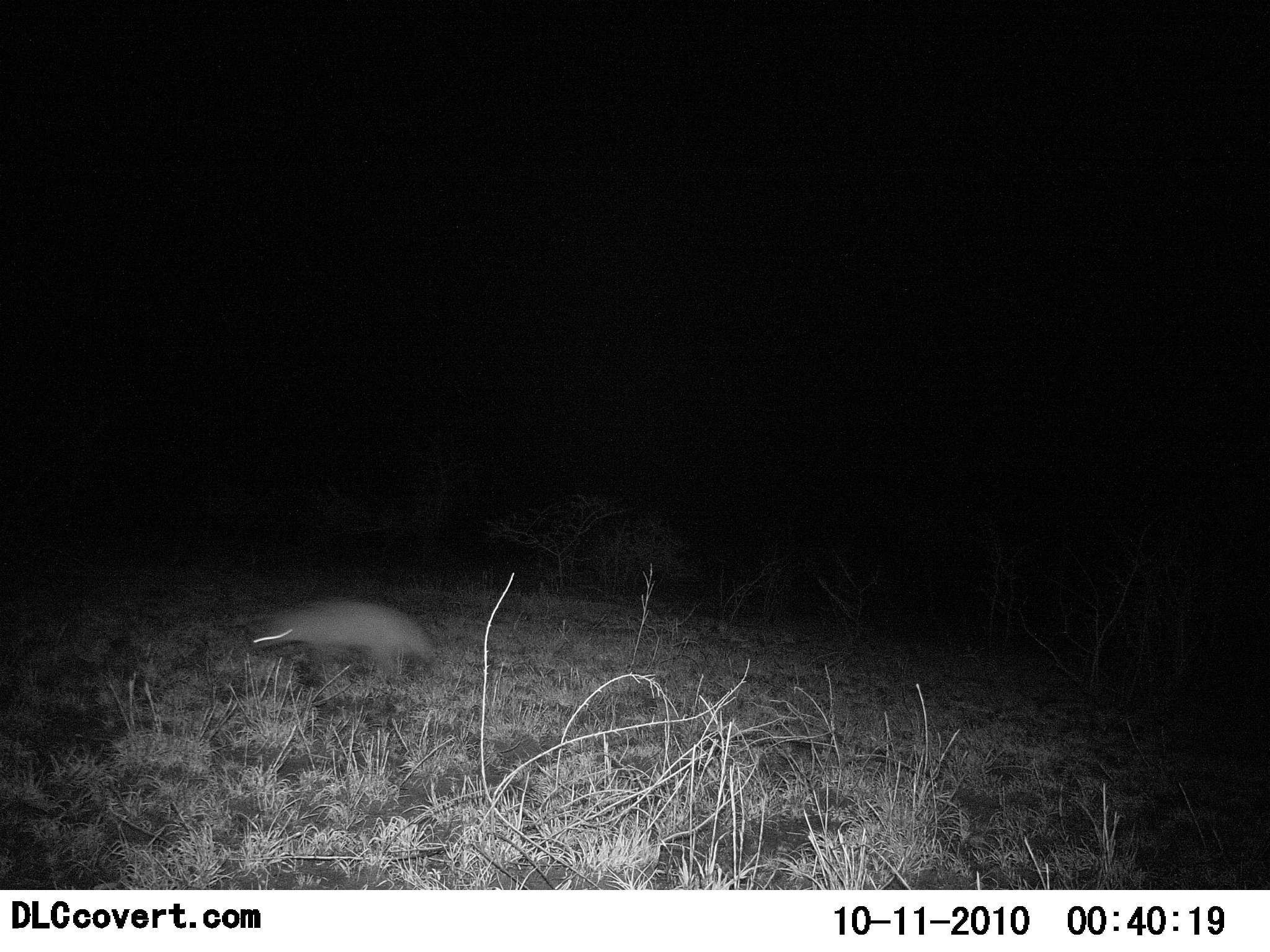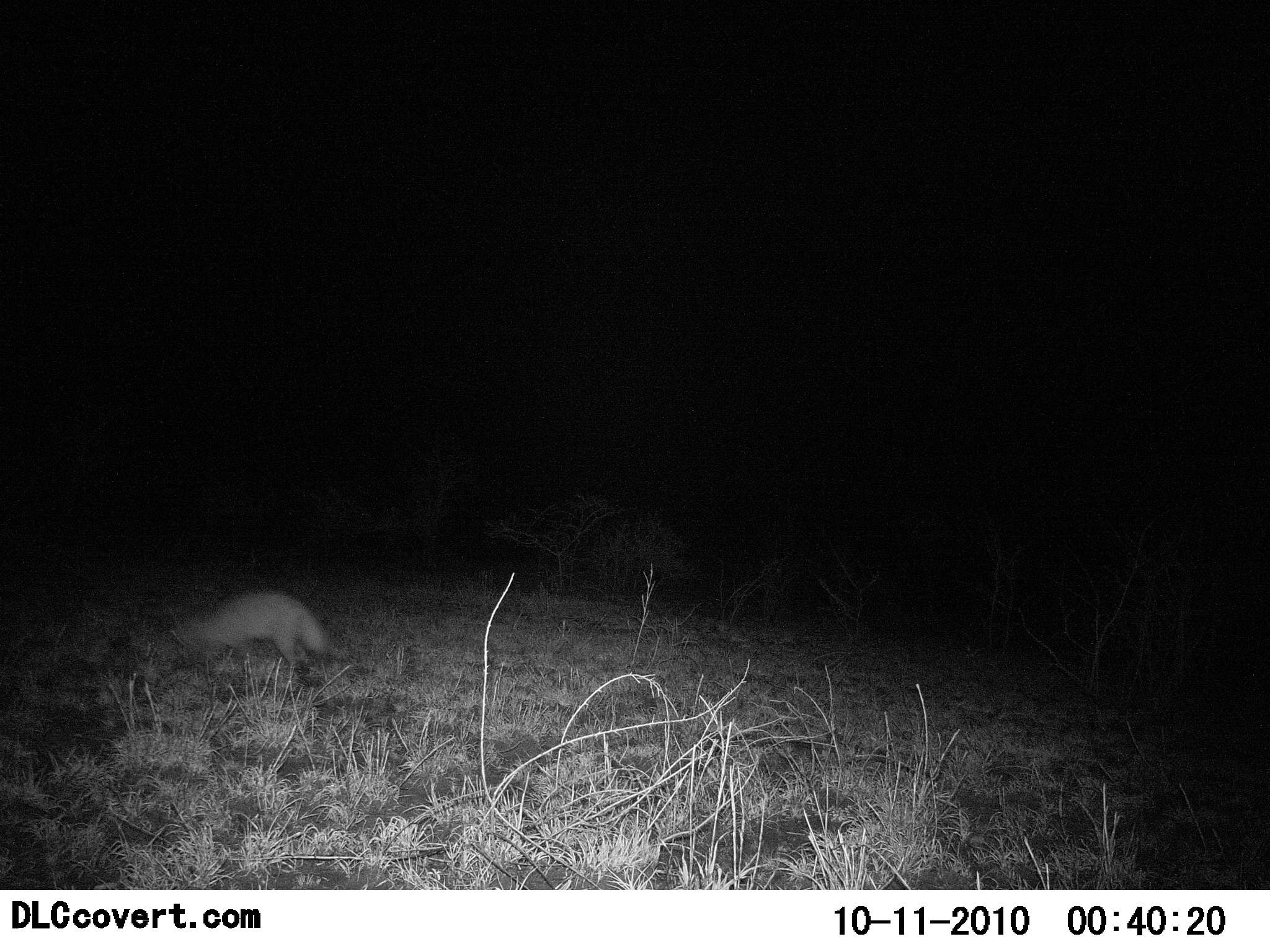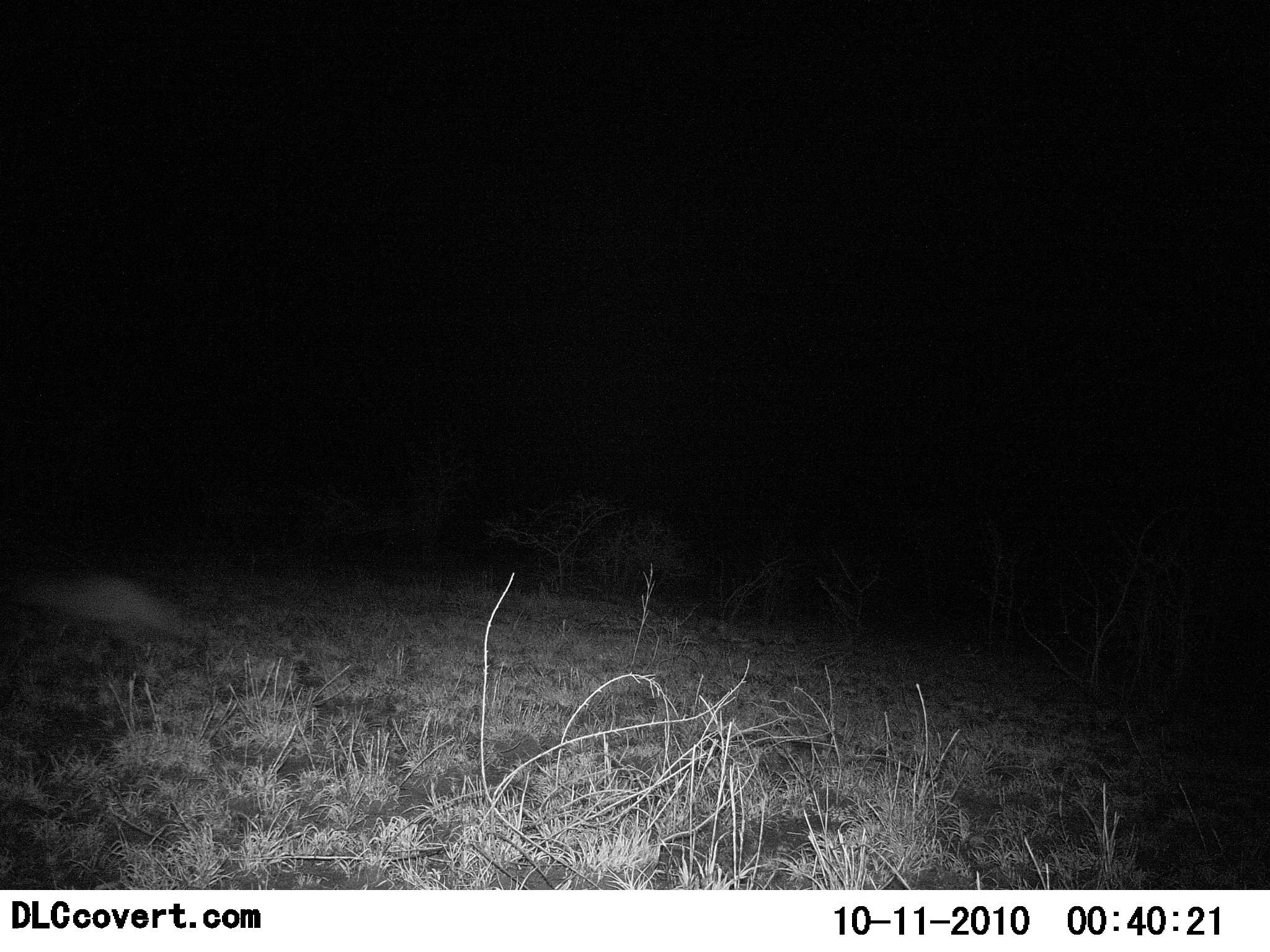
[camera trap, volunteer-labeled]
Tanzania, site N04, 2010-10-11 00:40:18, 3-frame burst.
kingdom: Animalia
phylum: Chordata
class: Mammalia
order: Carnivora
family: Canidae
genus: Otocyon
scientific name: Otocyon megalotis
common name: bat-eared fox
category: batearedfox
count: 1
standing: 0%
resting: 0%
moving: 100%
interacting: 0%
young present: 0%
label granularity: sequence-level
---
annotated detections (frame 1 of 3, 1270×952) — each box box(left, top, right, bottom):
animal: box(249, 596, 438, 686)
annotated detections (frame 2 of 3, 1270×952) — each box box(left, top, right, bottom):
animal: box(168, 587, 337, 671)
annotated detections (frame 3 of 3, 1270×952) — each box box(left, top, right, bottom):
animal: box(0, 563, 201, 661)